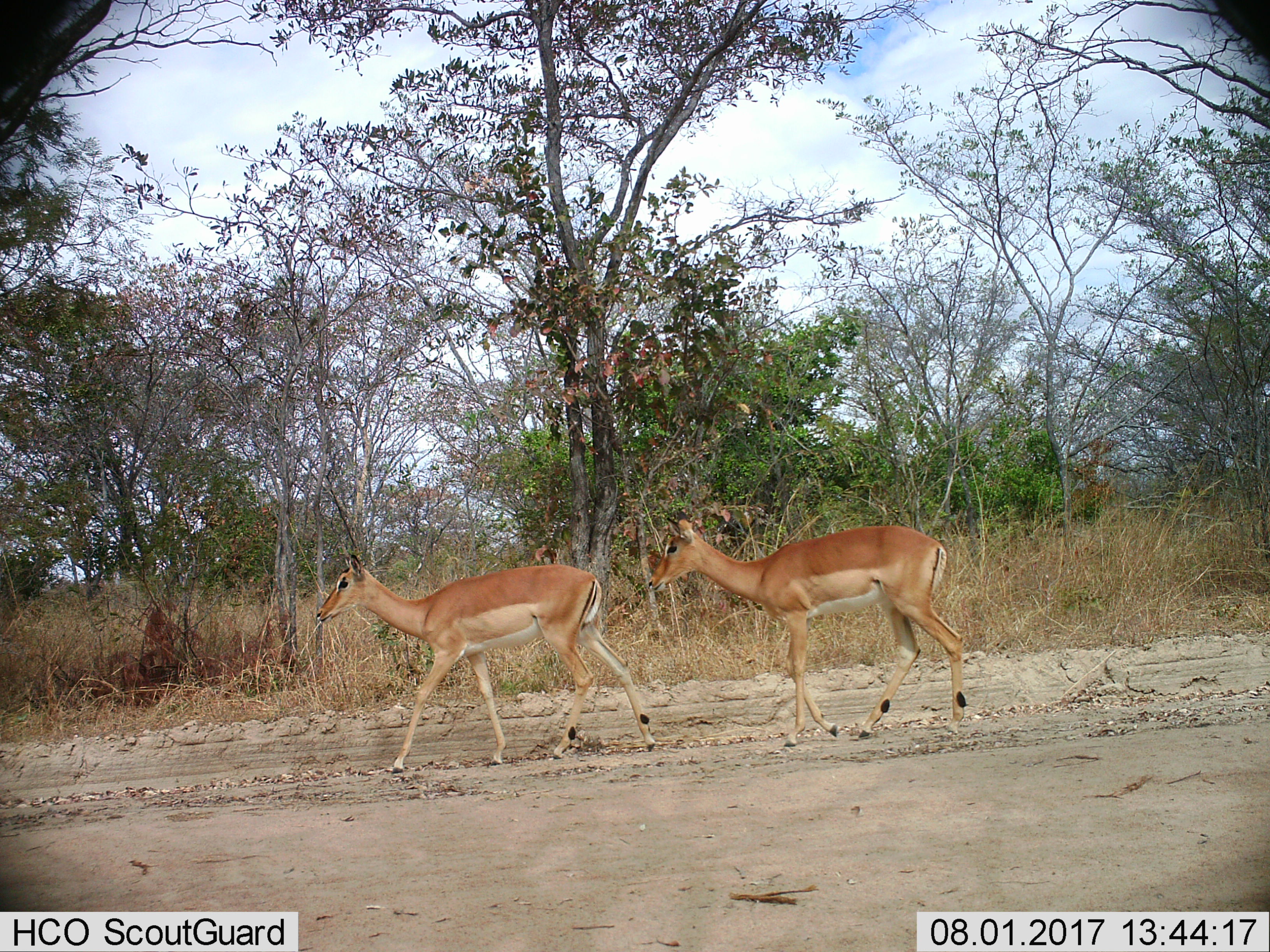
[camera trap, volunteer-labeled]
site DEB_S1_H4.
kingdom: Animalia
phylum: Chordata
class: Mammalia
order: Artiodactyla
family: Bovidae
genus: Aepyceros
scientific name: Aepyceros melampus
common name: impala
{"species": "impala (Aepyceros melampus)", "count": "2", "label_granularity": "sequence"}